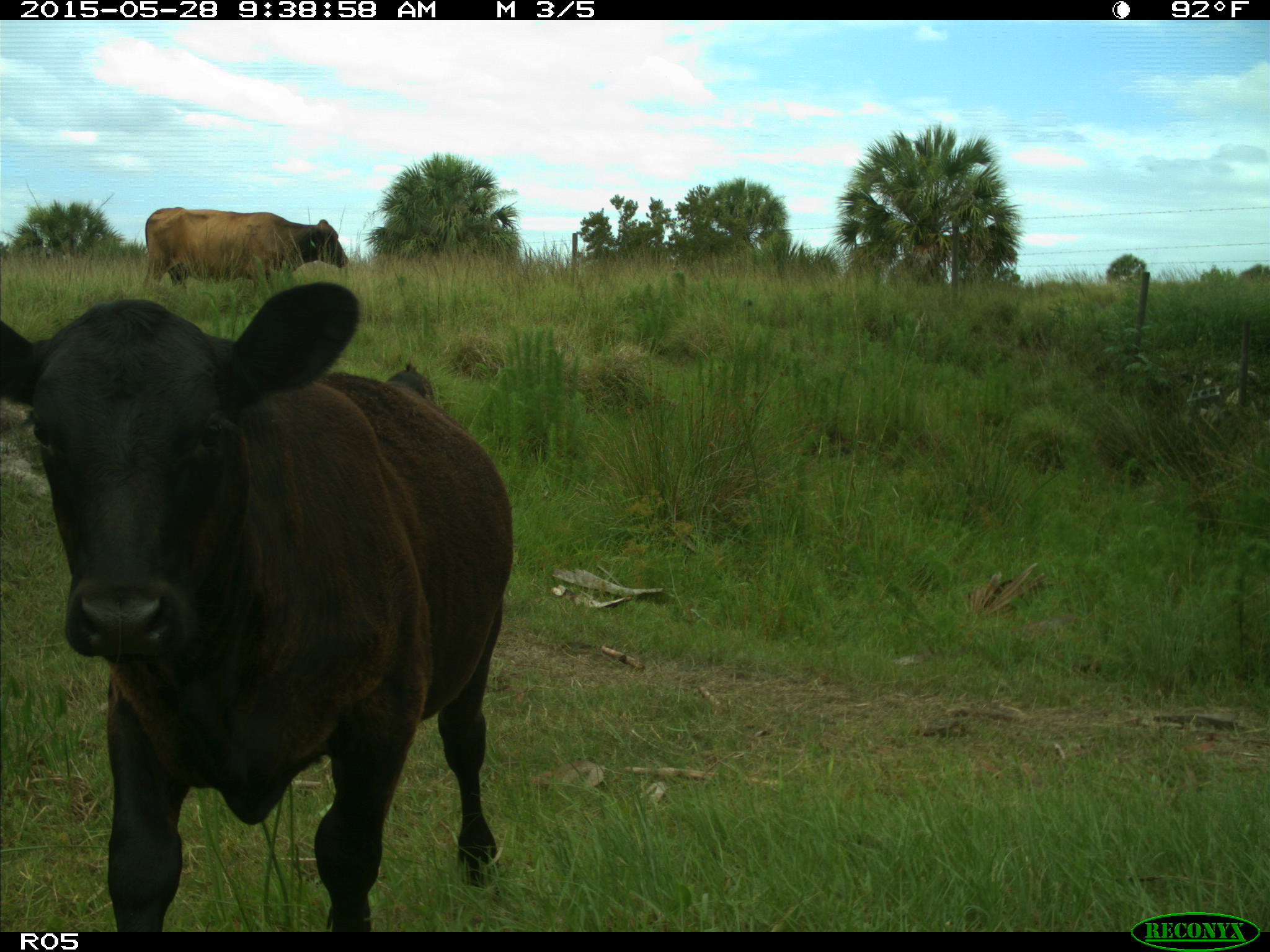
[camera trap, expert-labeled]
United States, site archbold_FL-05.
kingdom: Animalia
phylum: Chordata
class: Mammalia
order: Artiodactyla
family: Bovidae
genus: Bos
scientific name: Bos taurus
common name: domestic cow